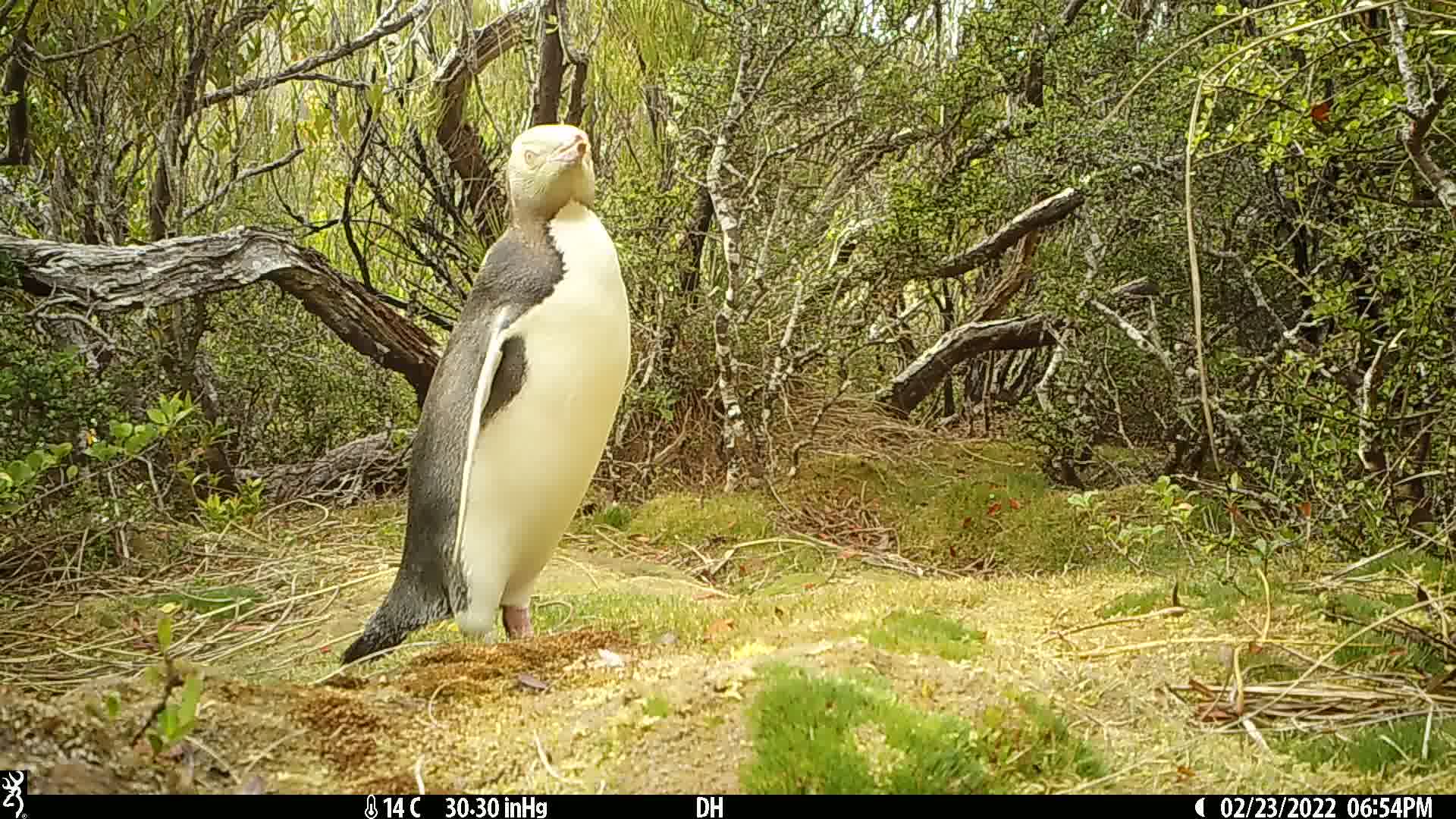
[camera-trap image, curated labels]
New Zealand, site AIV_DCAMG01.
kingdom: Animalia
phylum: Chordata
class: Aves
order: Sphenisciformes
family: Spheniscidae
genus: Megadyptes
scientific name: Megadyptes antipodes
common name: yellow-eyed penguin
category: yellow eyed penguin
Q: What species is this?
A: Yellow eyed penguin (yellow-eyed penguin) (Megadyptes antipodes).